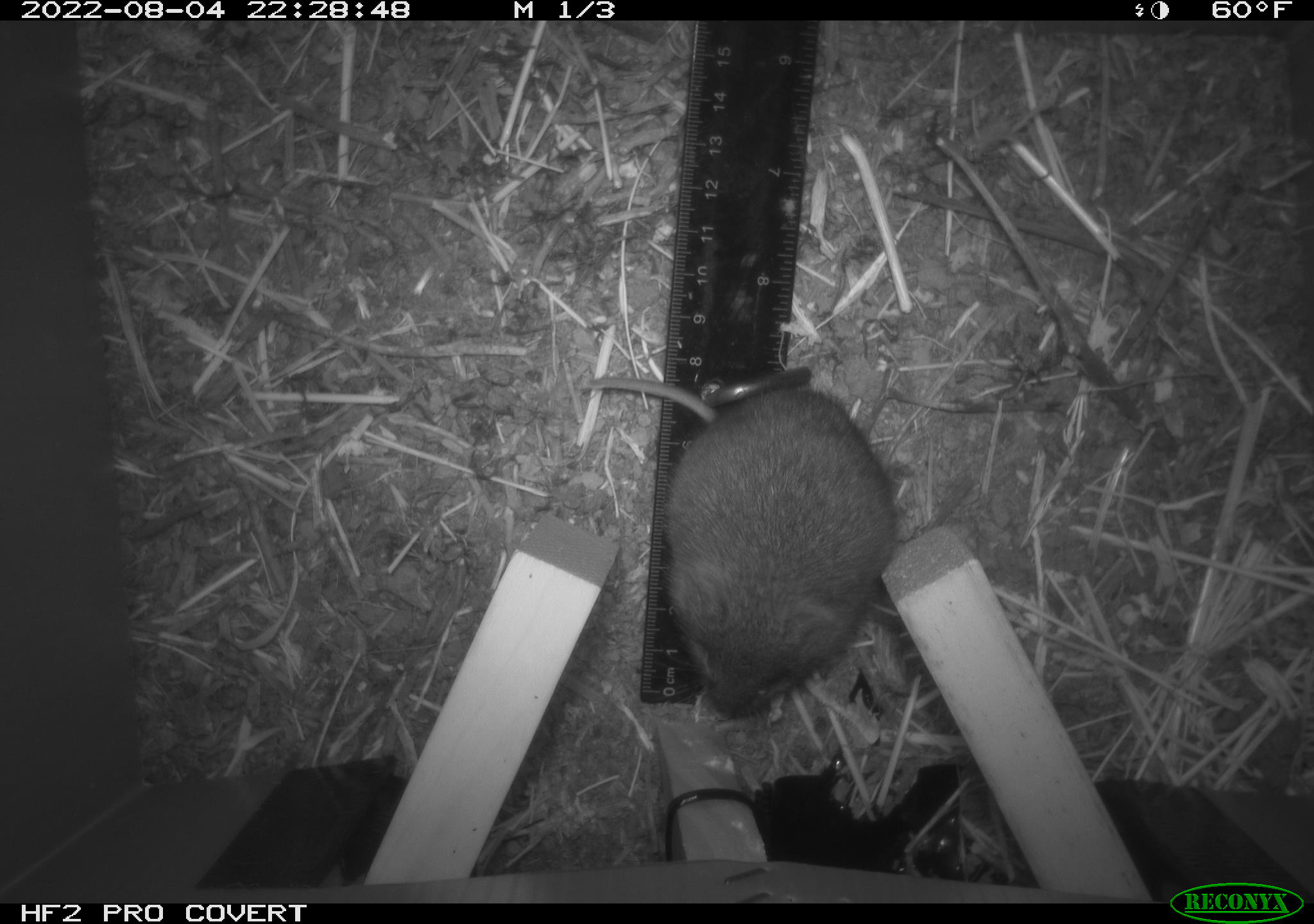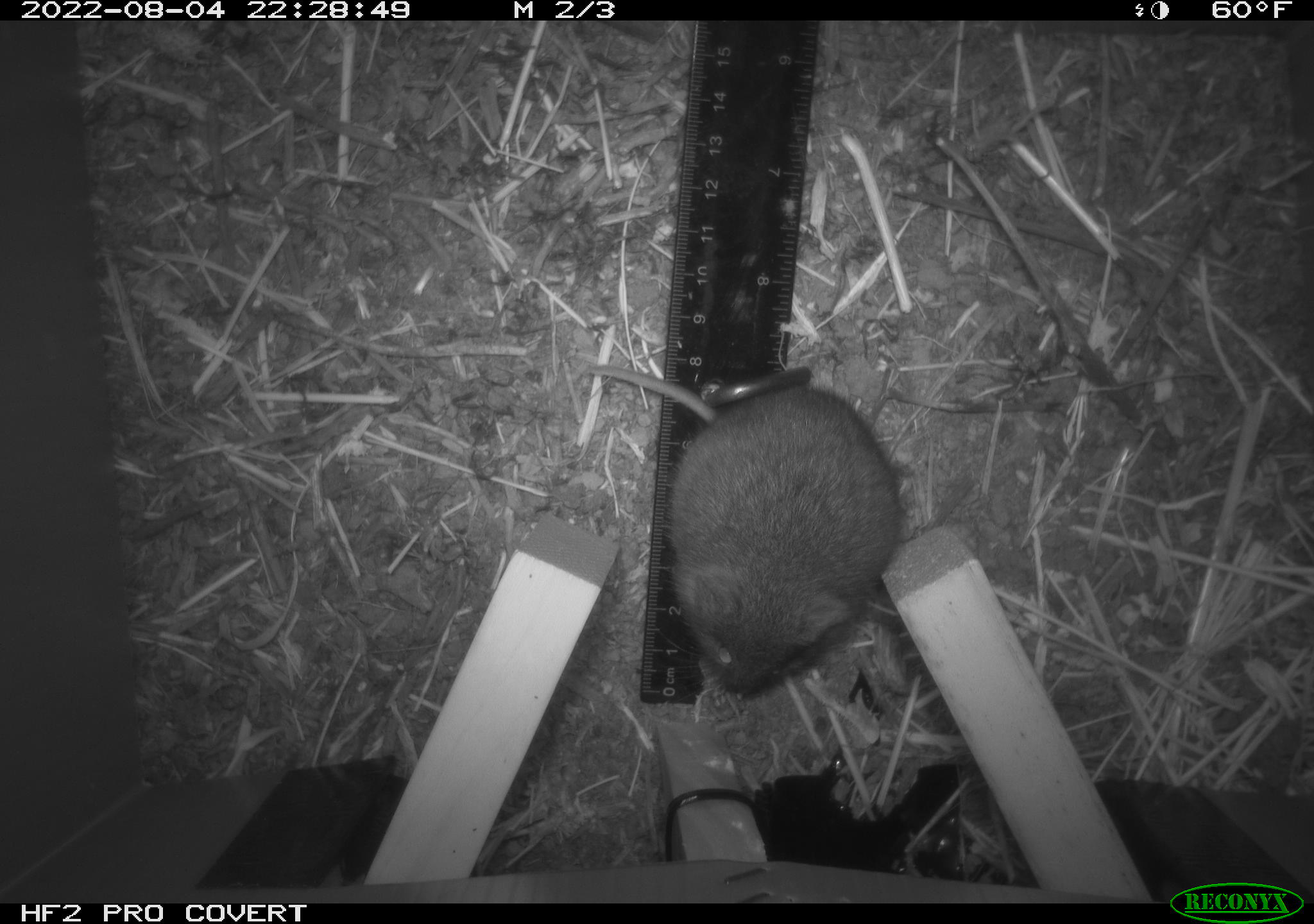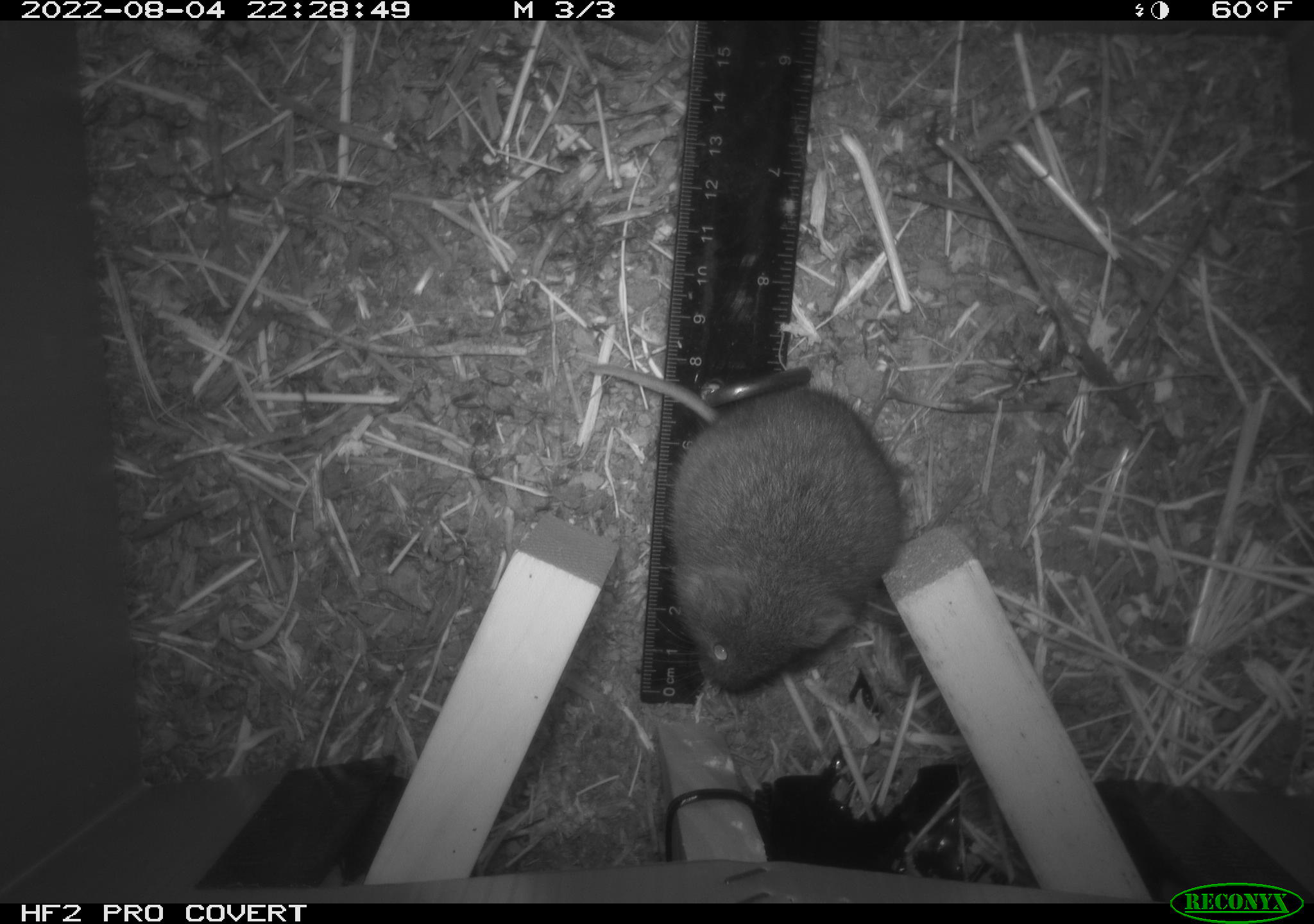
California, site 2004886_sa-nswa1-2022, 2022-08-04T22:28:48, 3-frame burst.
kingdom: Animalia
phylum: Chordata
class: Mammalia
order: Rodentia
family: Cricetidae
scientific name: Cricetidae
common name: hamsters, voles, lemmings, and allies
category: cricetidae family